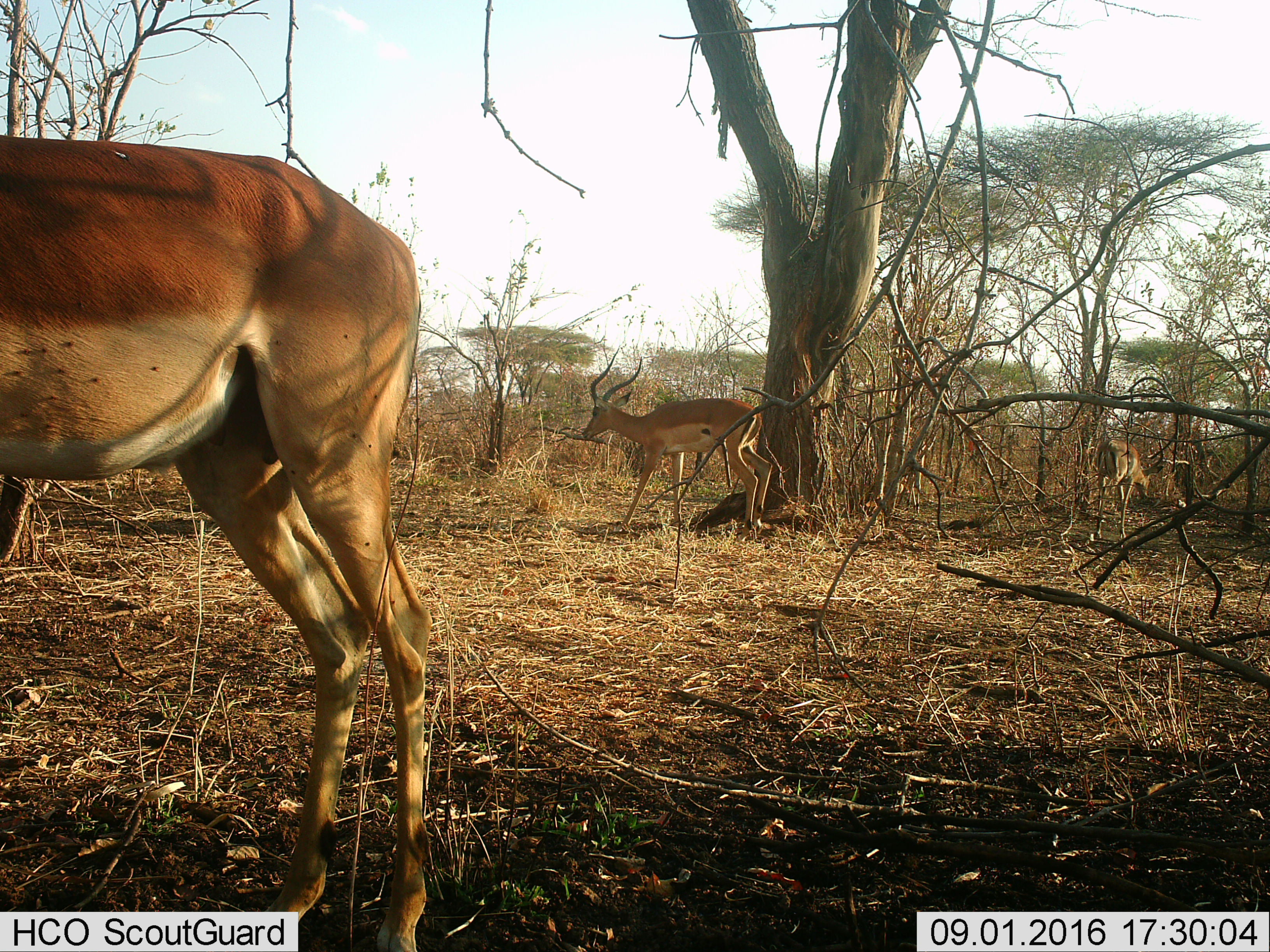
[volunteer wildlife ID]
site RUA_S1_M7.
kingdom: Animalia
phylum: Chordata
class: Mammalia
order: Artiodactyla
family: Bovidae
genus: Aepyceros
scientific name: Aepyceros melampus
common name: impala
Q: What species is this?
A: Impala (Aepyceros melampus).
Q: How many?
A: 3.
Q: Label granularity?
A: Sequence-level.